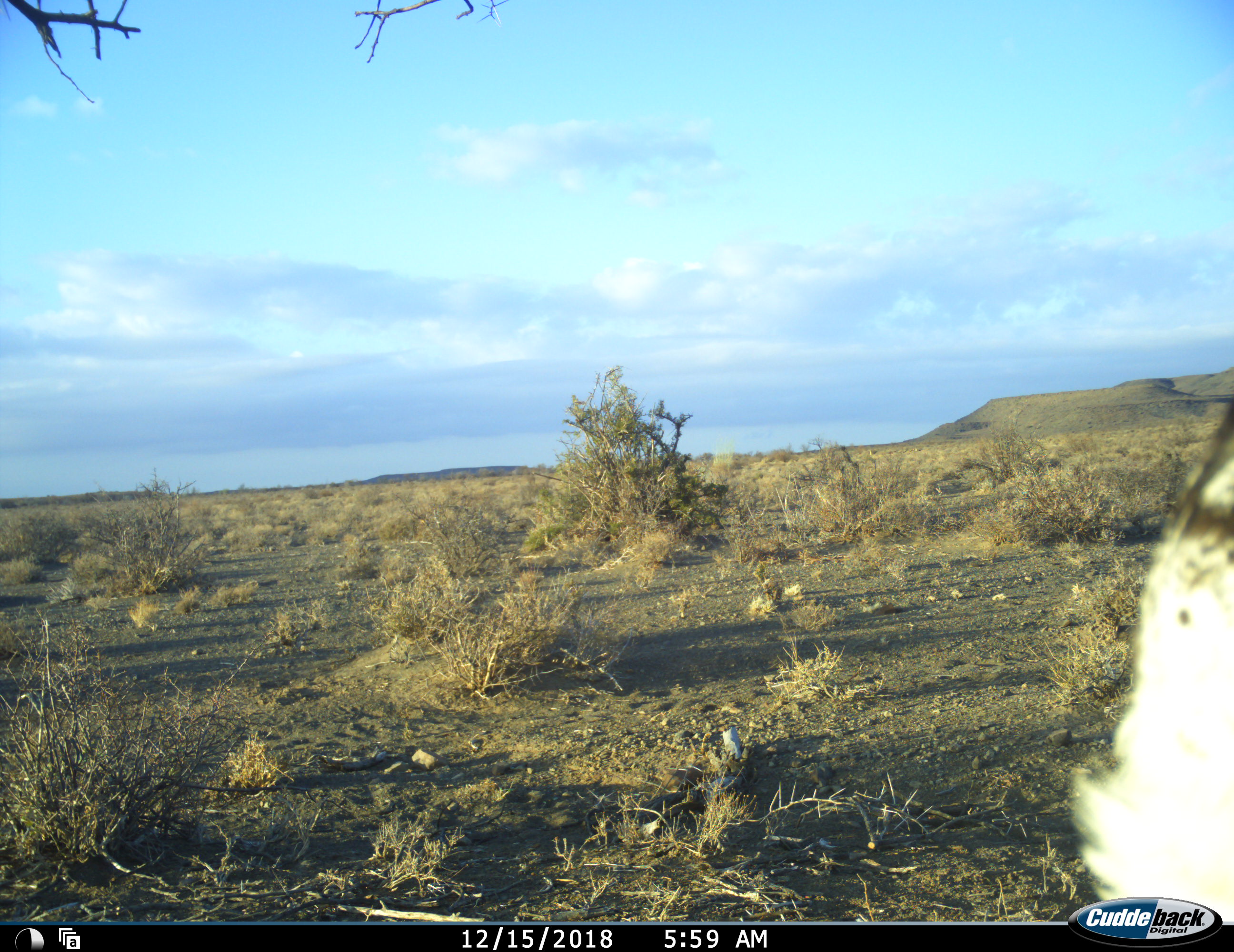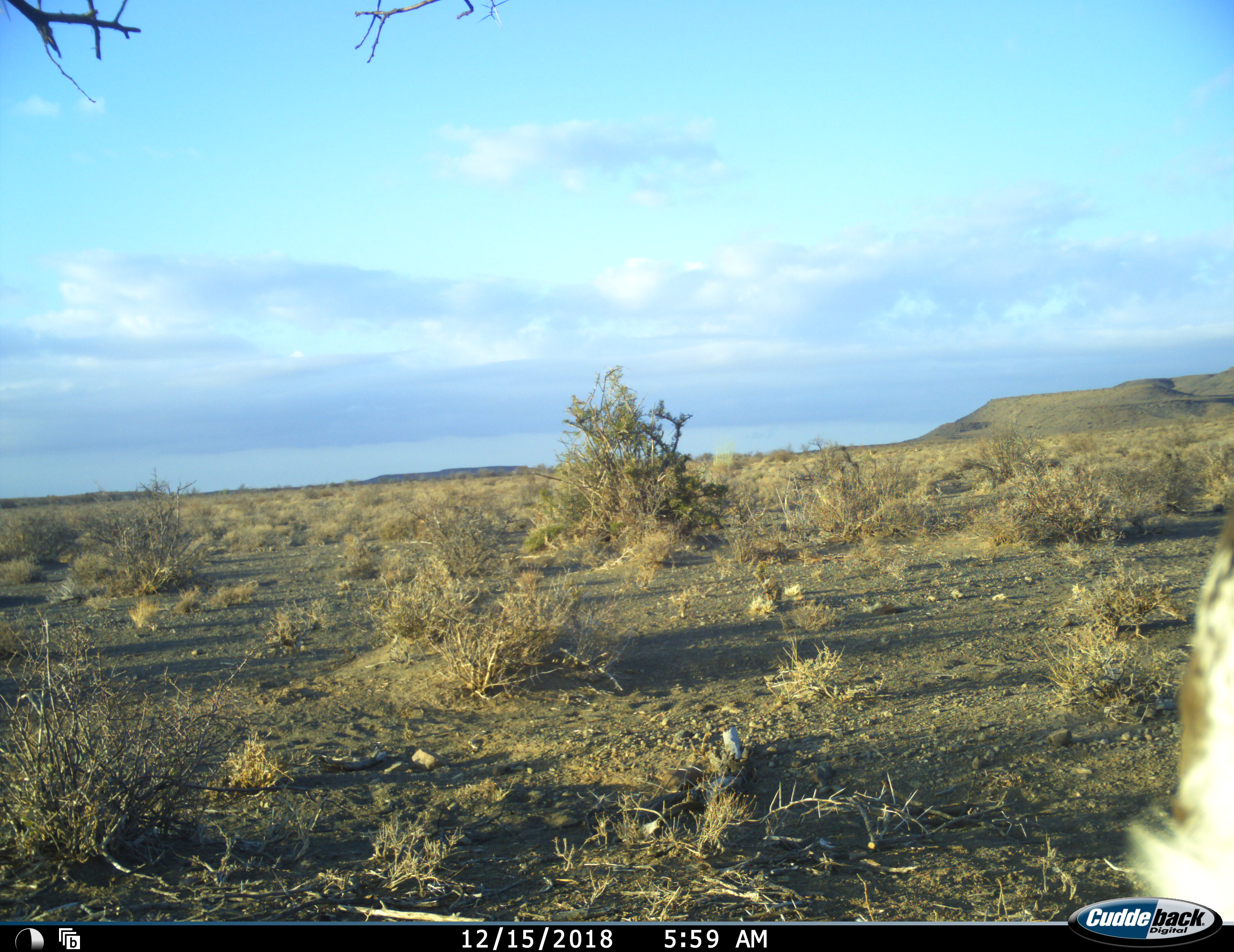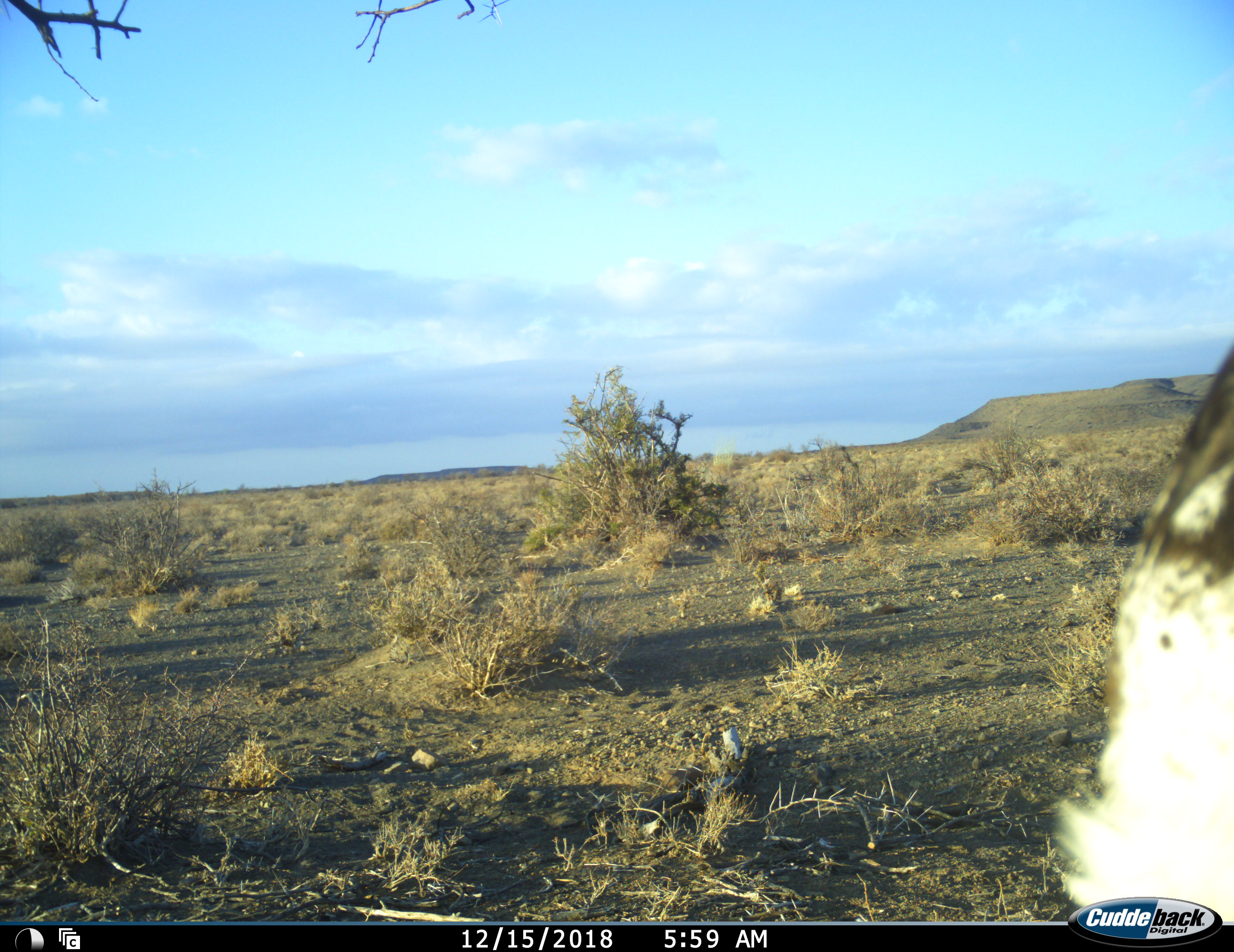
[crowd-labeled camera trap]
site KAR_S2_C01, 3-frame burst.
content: unidentified animal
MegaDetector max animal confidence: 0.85